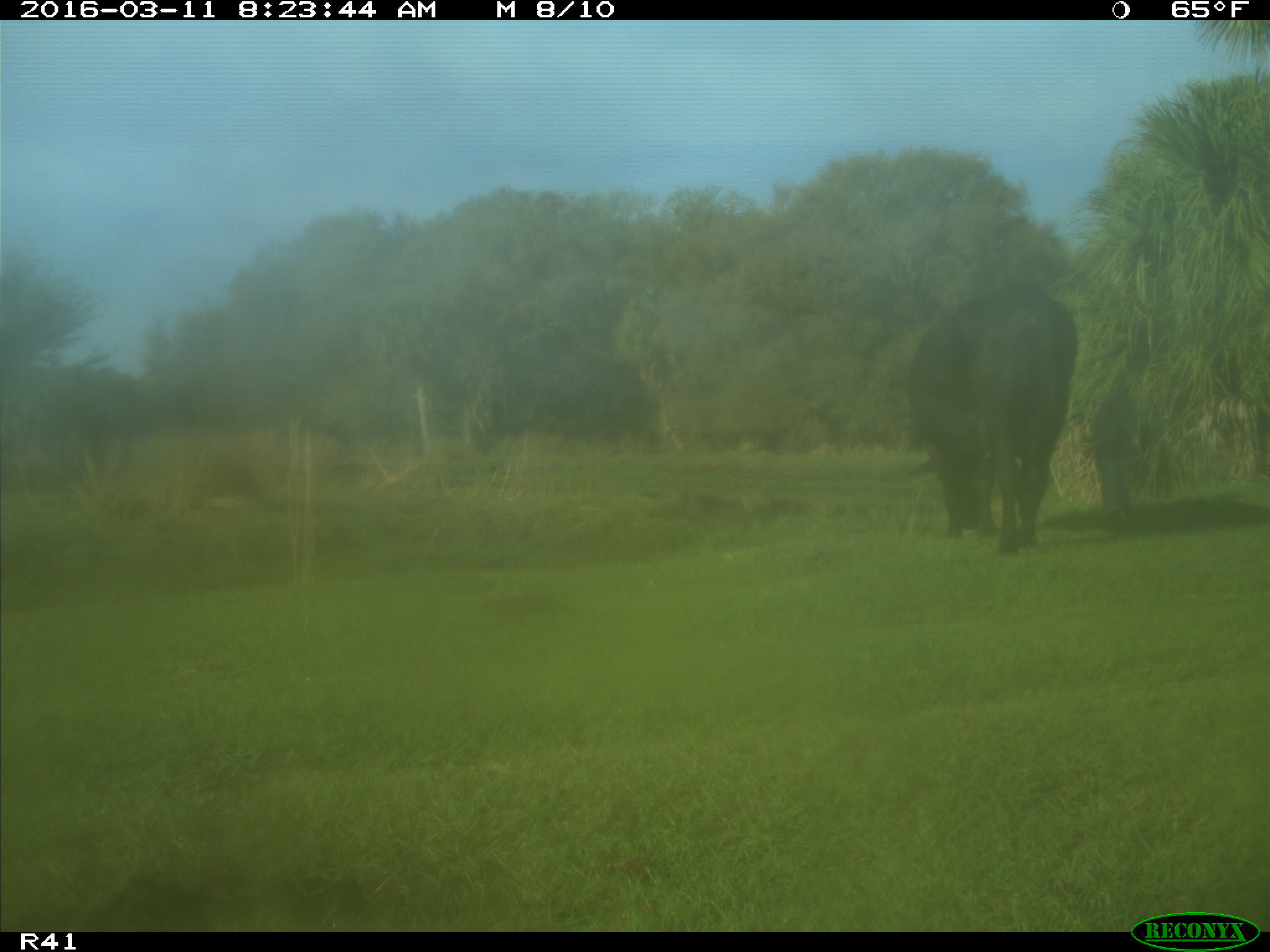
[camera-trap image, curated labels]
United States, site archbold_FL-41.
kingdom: Animalia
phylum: Chordata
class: Mammalia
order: Artiodactyla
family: Bovidae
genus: Bos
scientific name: Bos taurus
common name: domestic cow